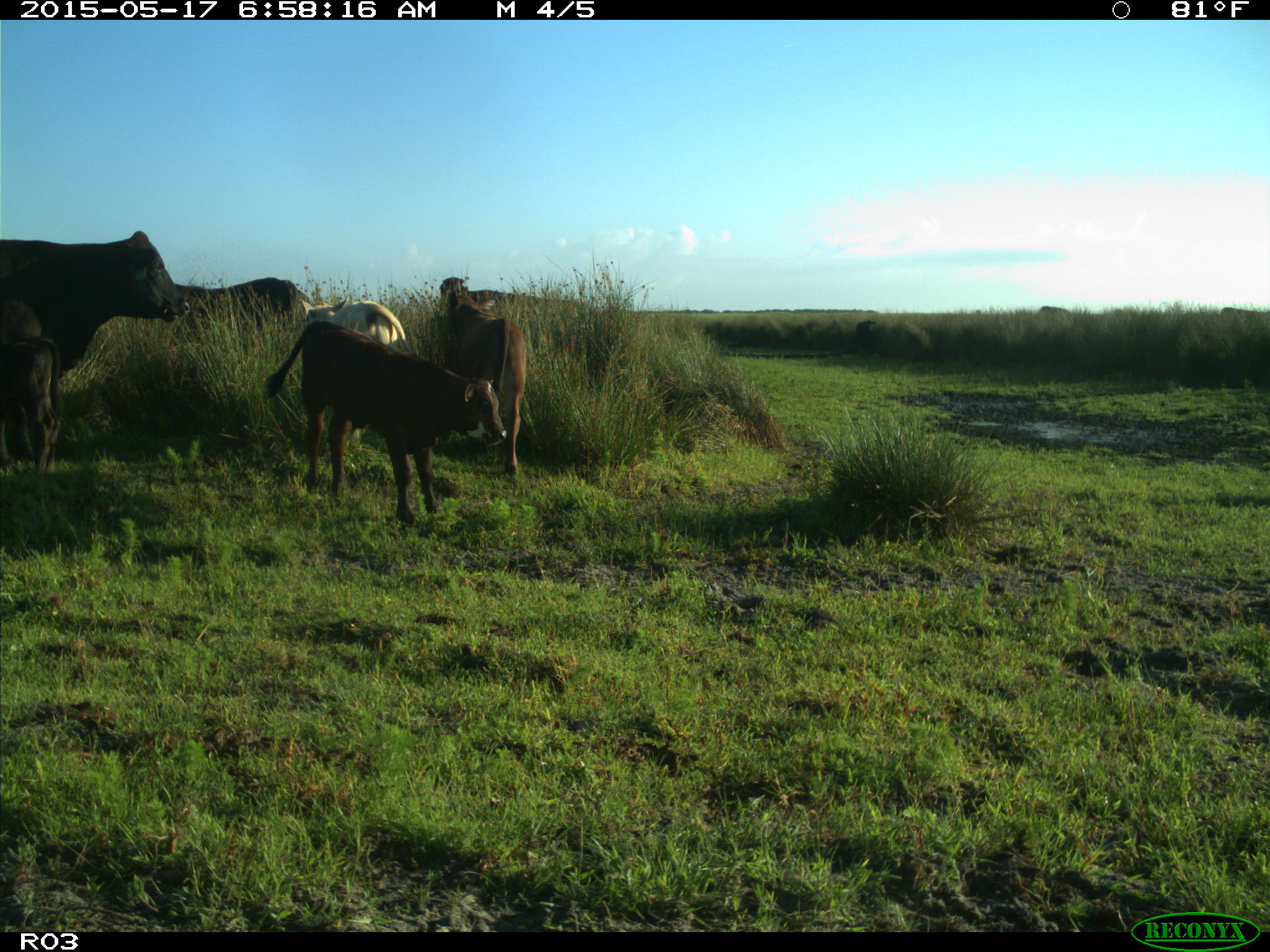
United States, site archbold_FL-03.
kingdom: Animalia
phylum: Chordata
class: Mammalia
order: Artiodactyla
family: Bovidae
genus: Bos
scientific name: Bos taurus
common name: domestic cow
Bos taurus (domestic cow).